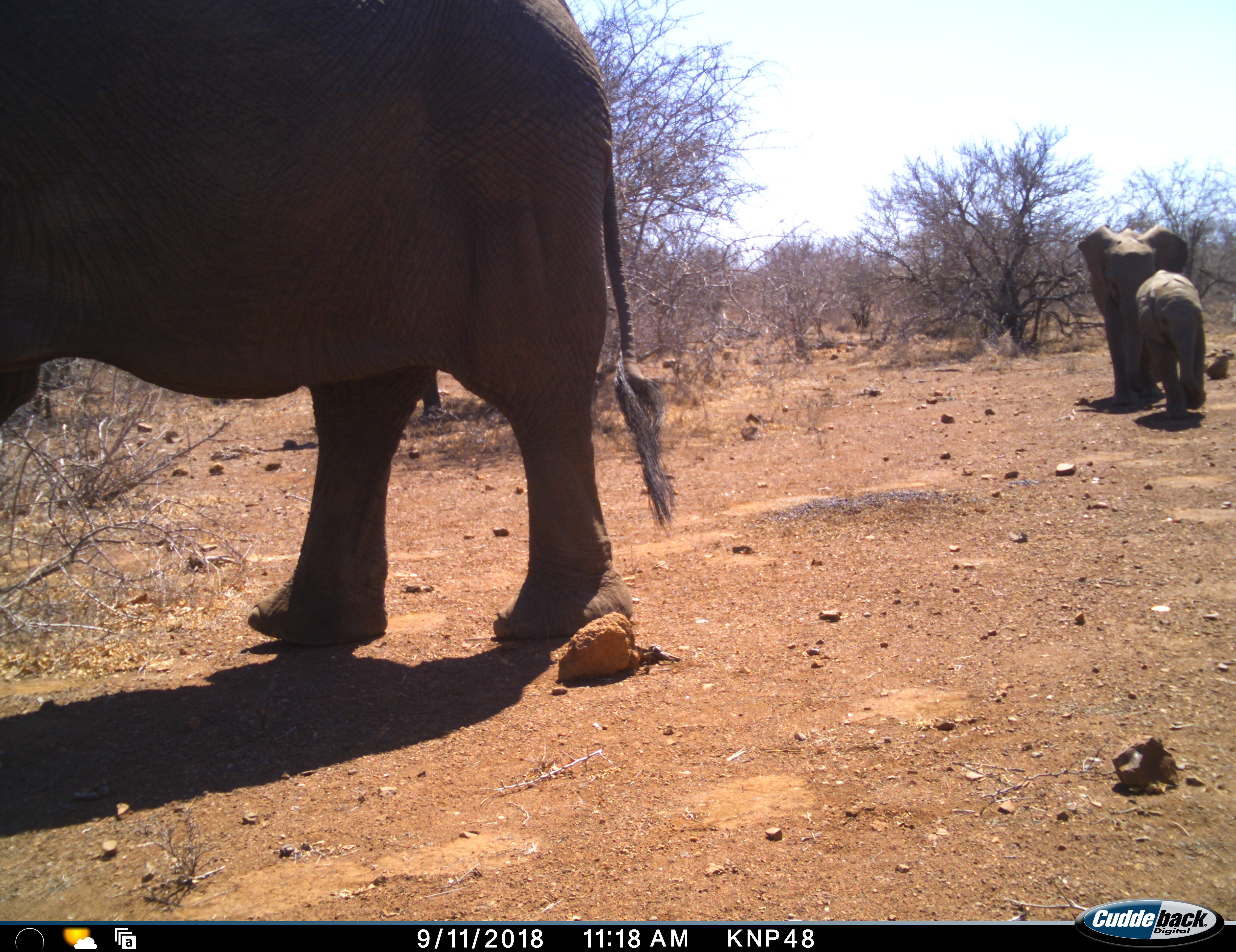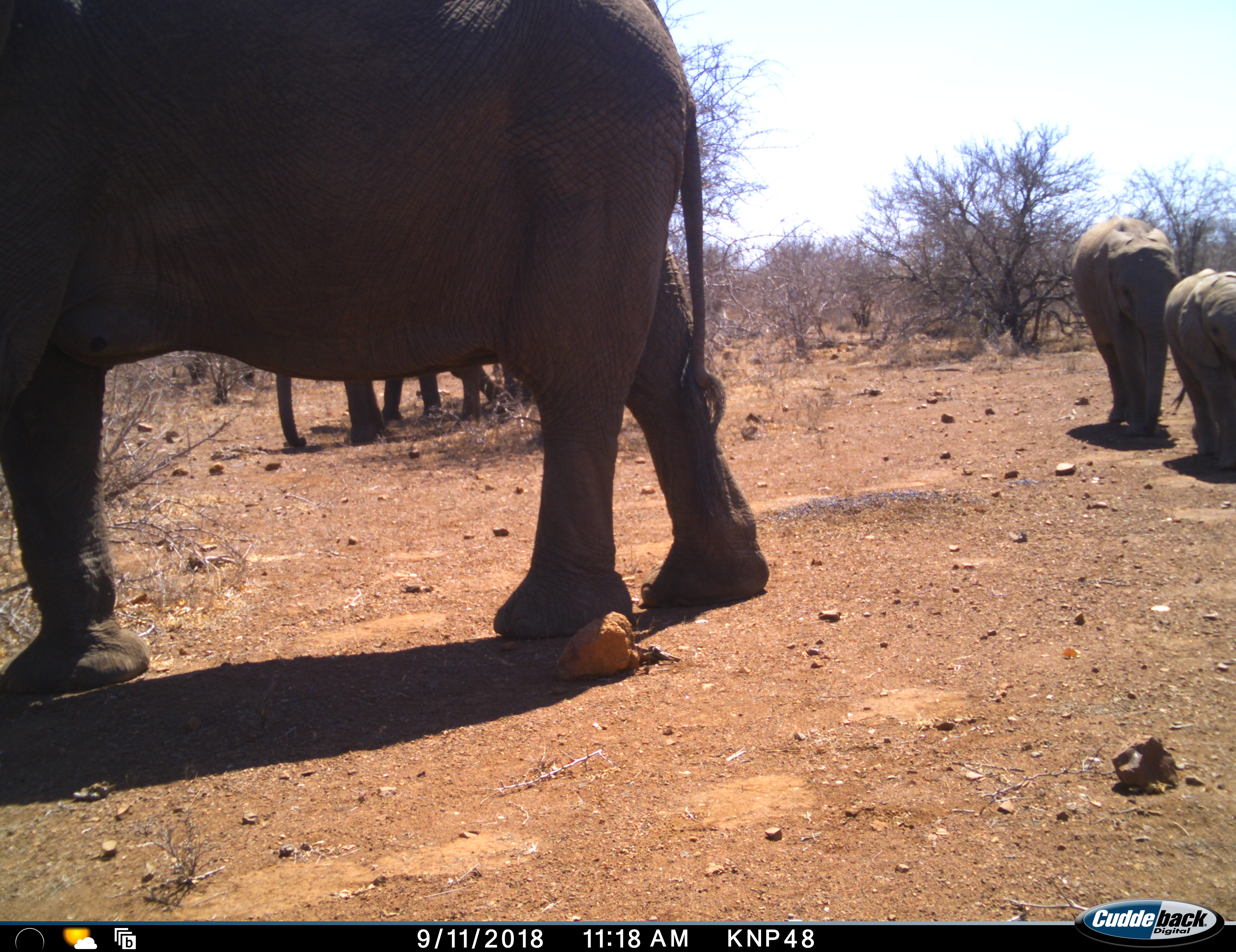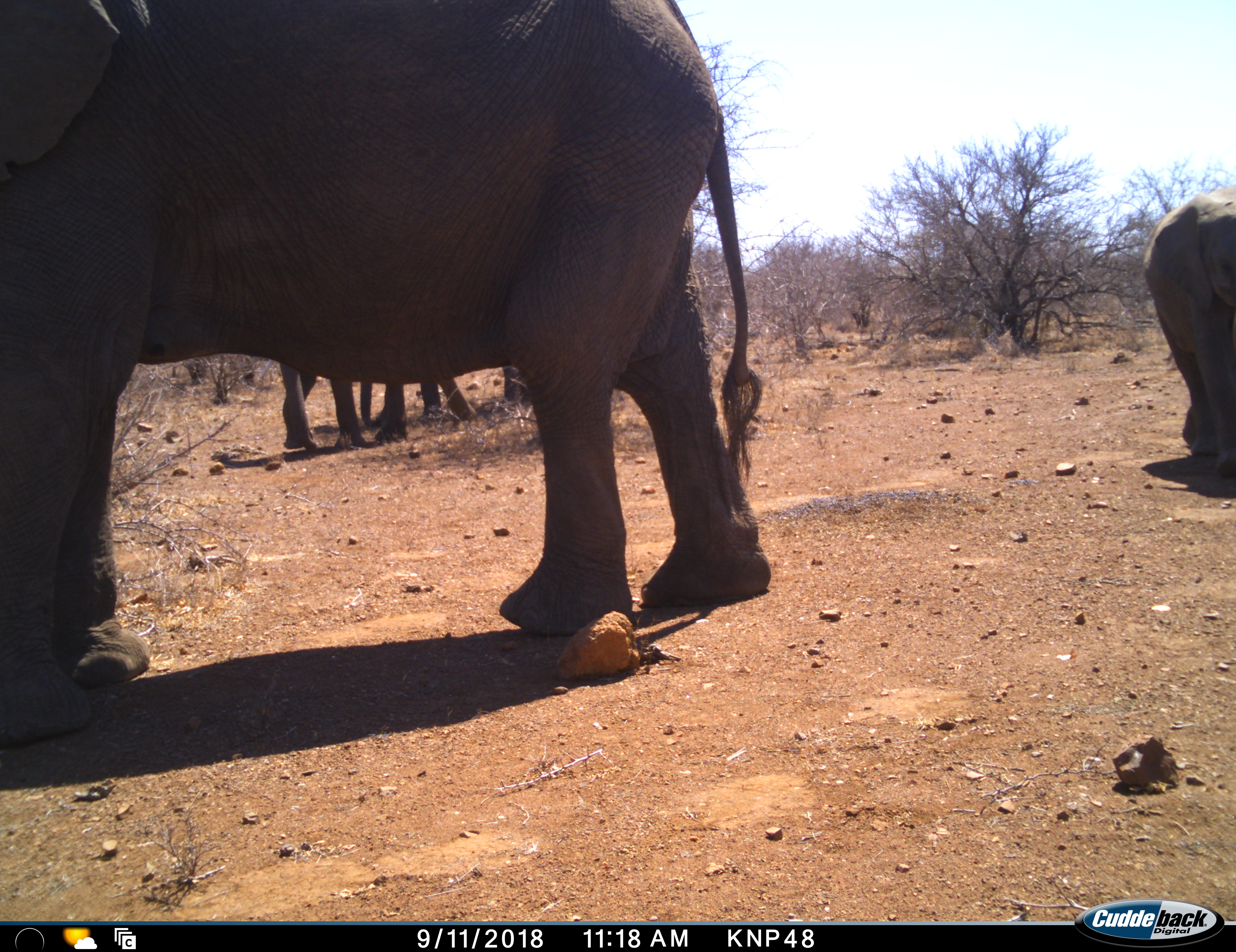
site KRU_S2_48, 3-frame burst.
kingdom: Animalia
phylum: Chordata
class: Mammalia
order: Proboscidea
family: Elephantidae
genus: Loxodonta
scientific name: Loxodonta africana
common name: african bush elephant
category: elephant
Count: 5.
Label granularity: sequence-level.